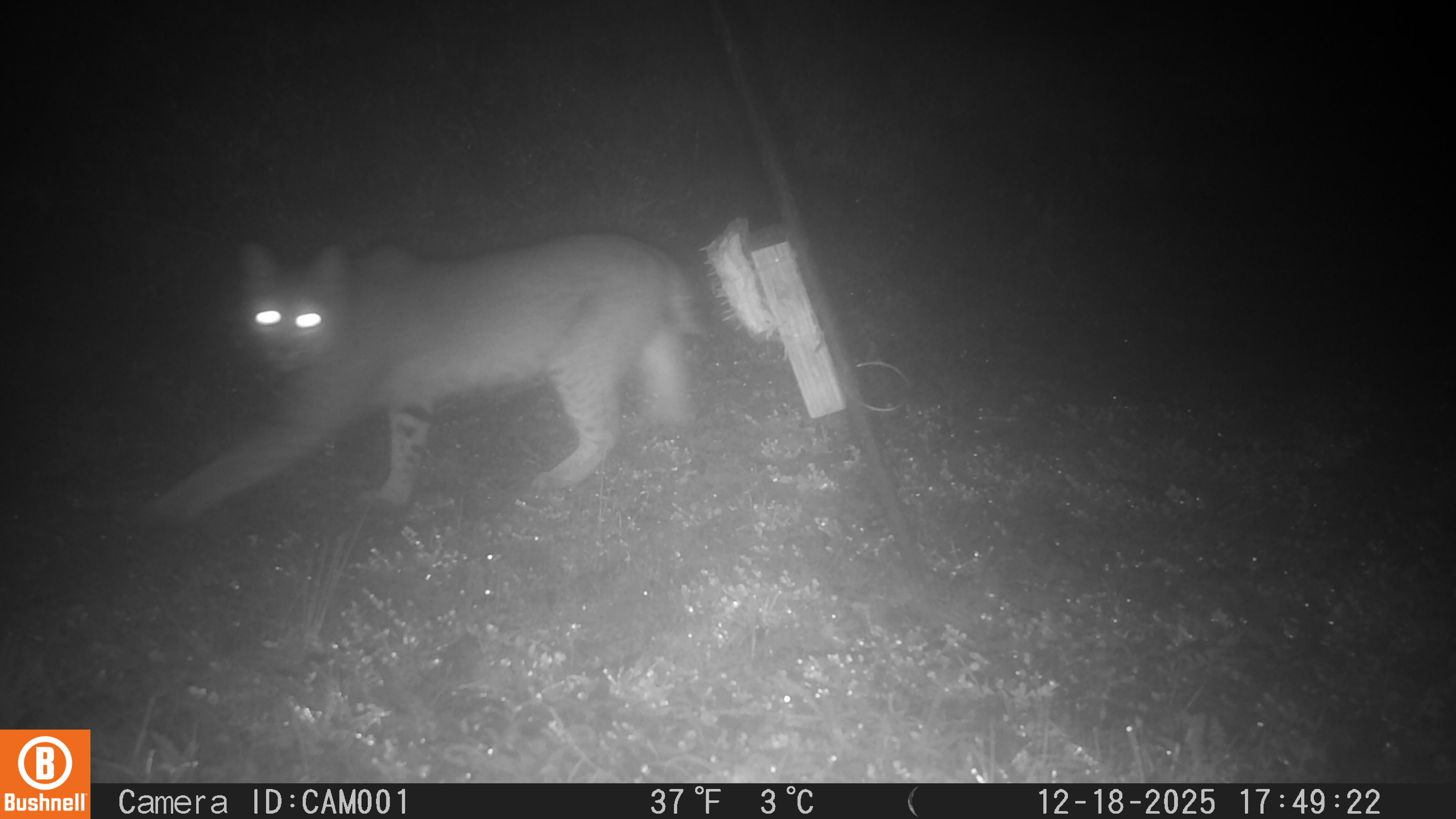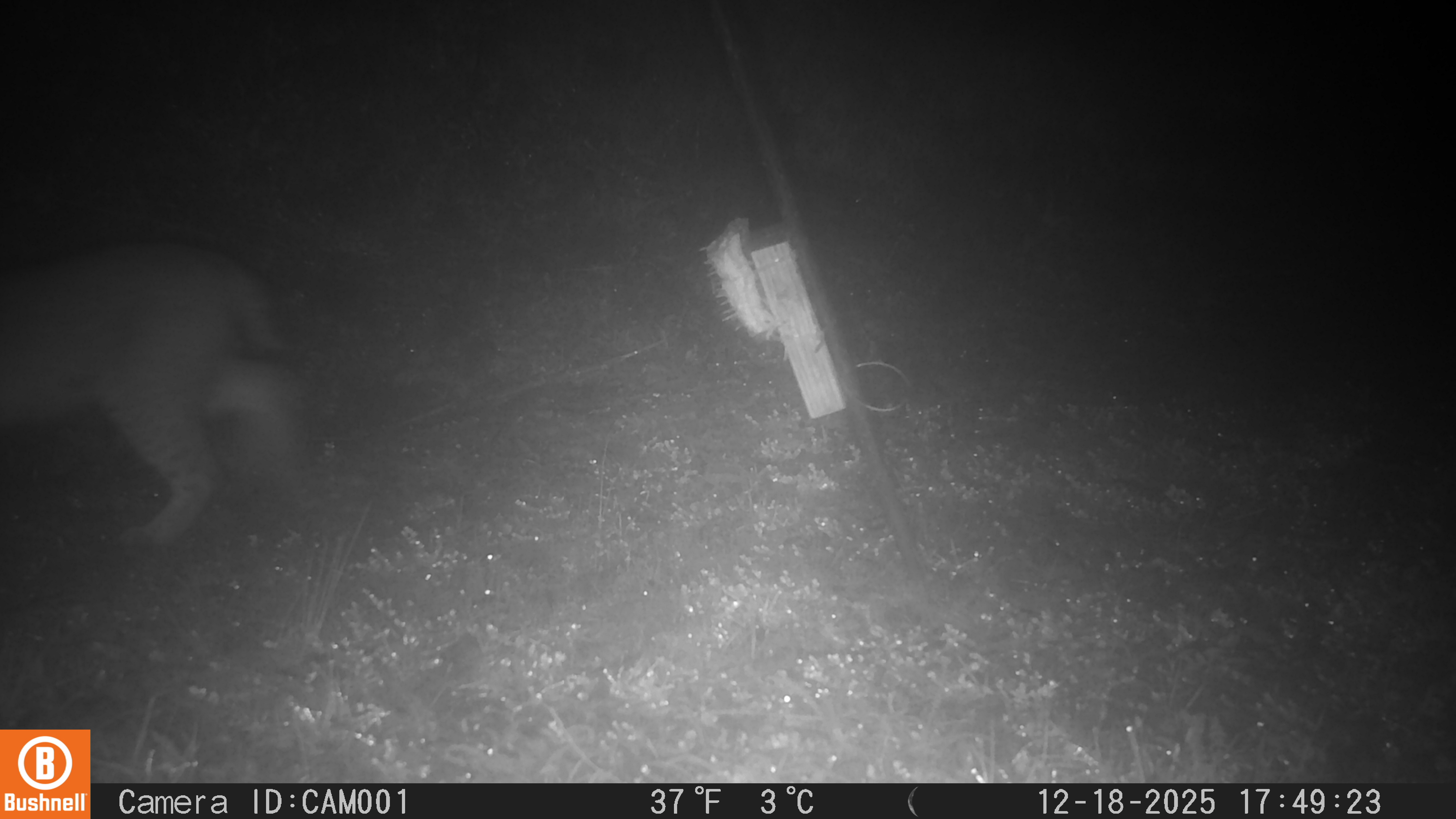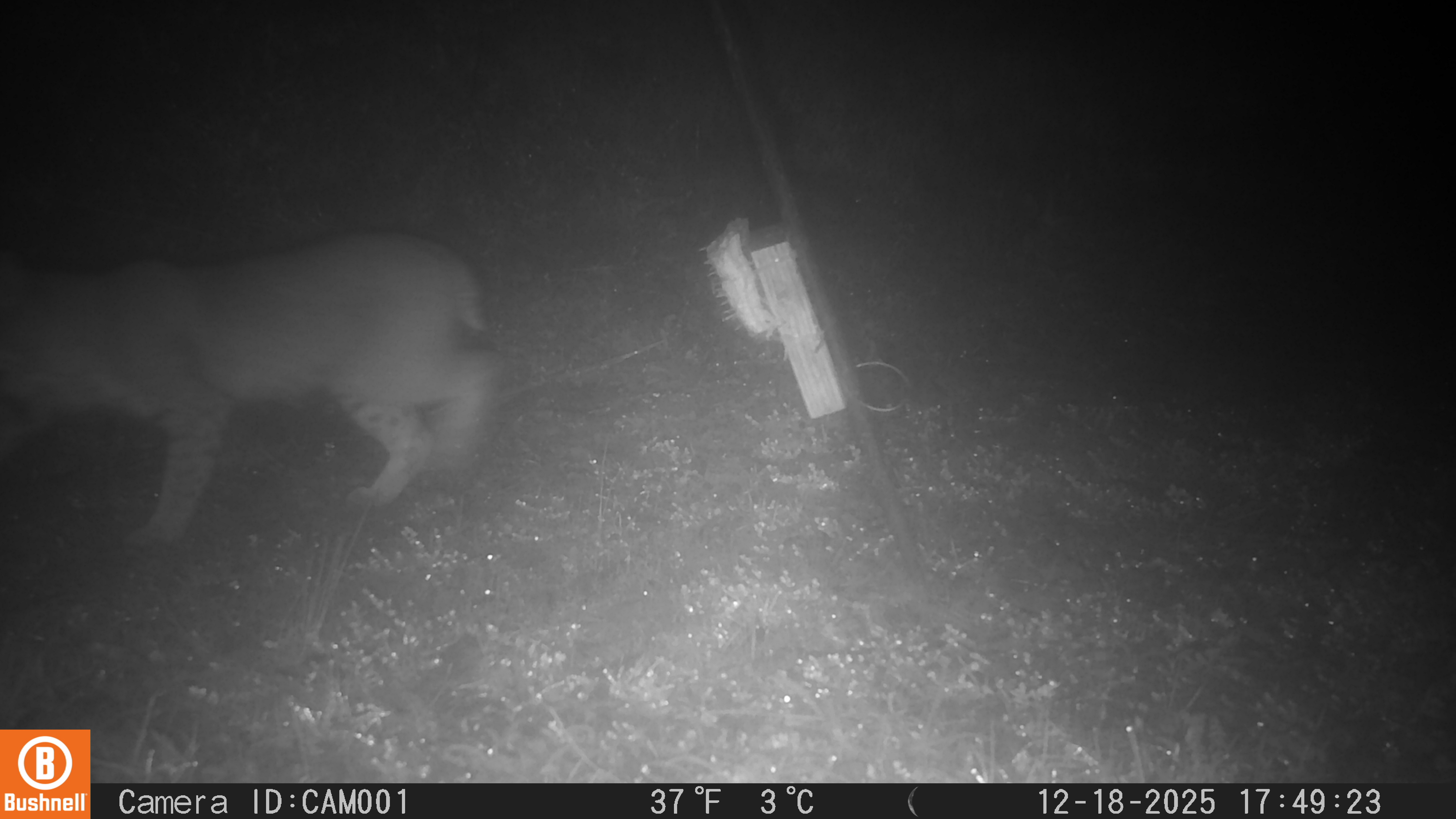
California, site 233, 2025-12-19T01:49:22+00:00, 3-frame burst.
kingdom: Animalia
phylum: Chordata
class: Mammalia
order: Carnivora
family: Felidae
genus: Lynx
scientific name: Lynx rufus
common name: bobcat